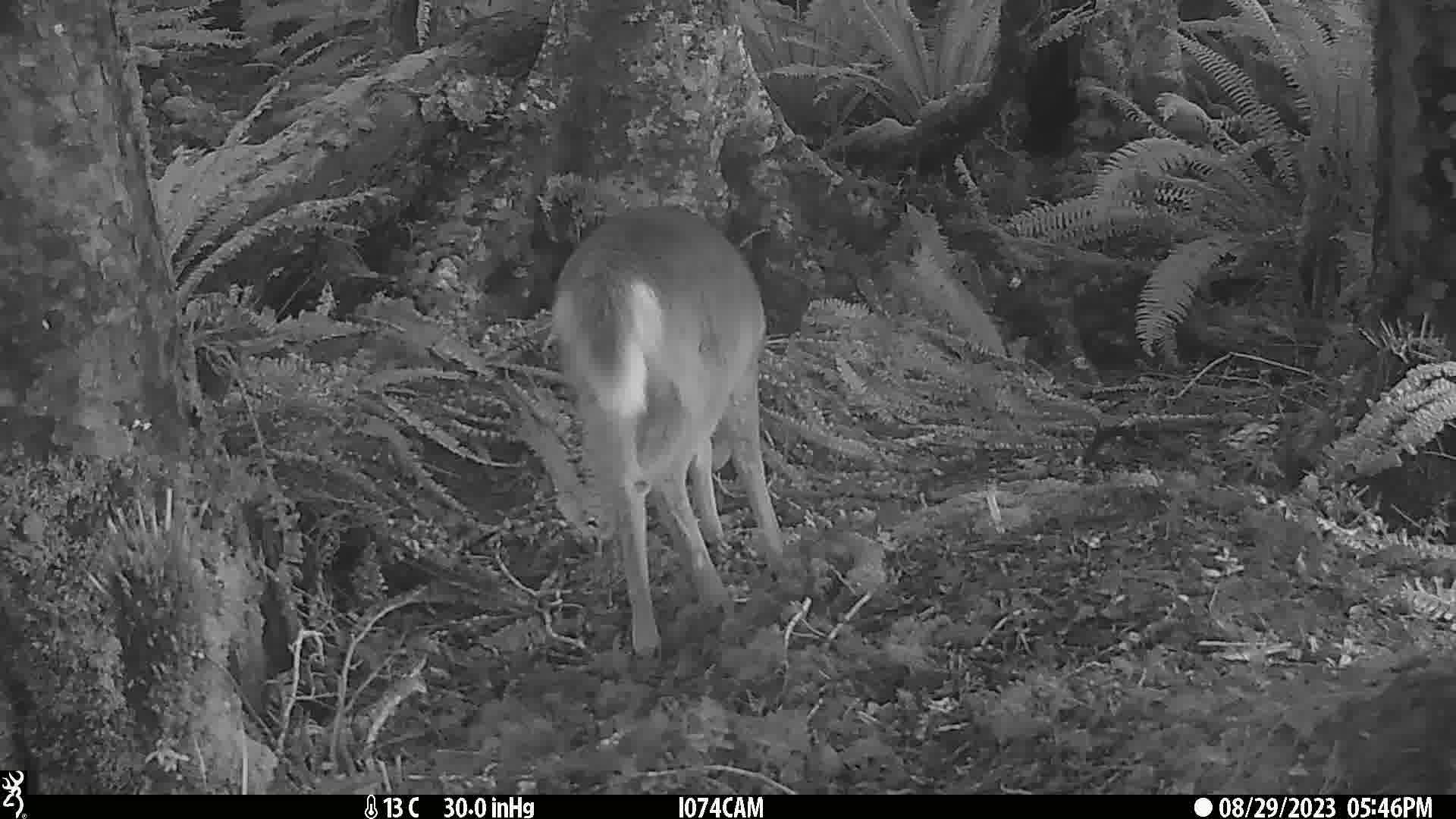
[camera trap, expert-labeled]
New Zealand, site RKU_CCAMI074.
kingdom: Animalia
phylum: Chordata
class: Mammalia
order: Artiodactyla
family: Cervidae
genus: Odocoileus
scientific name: Odocoileus virginianus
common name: white-tailed deer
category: white tailed deer